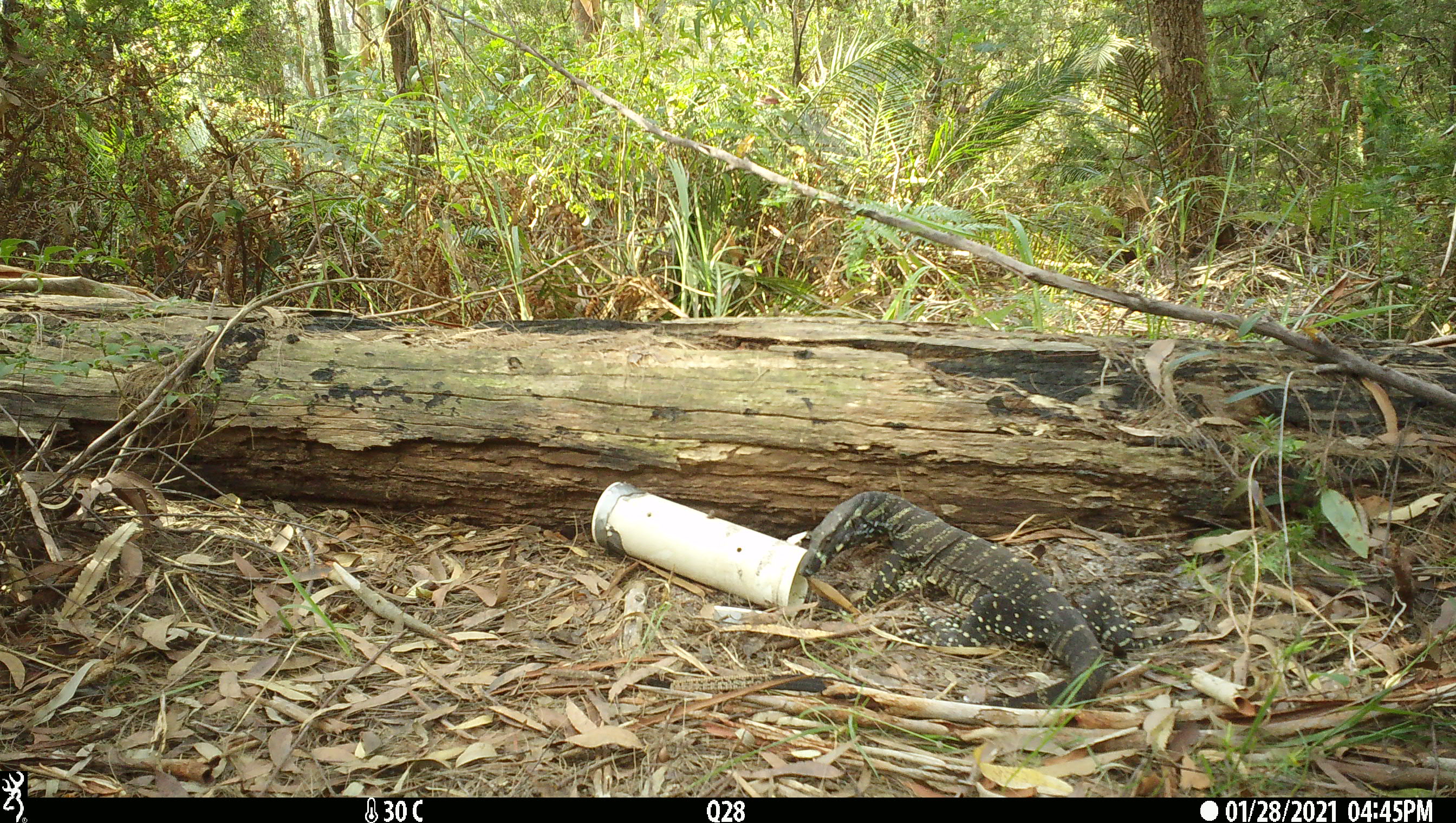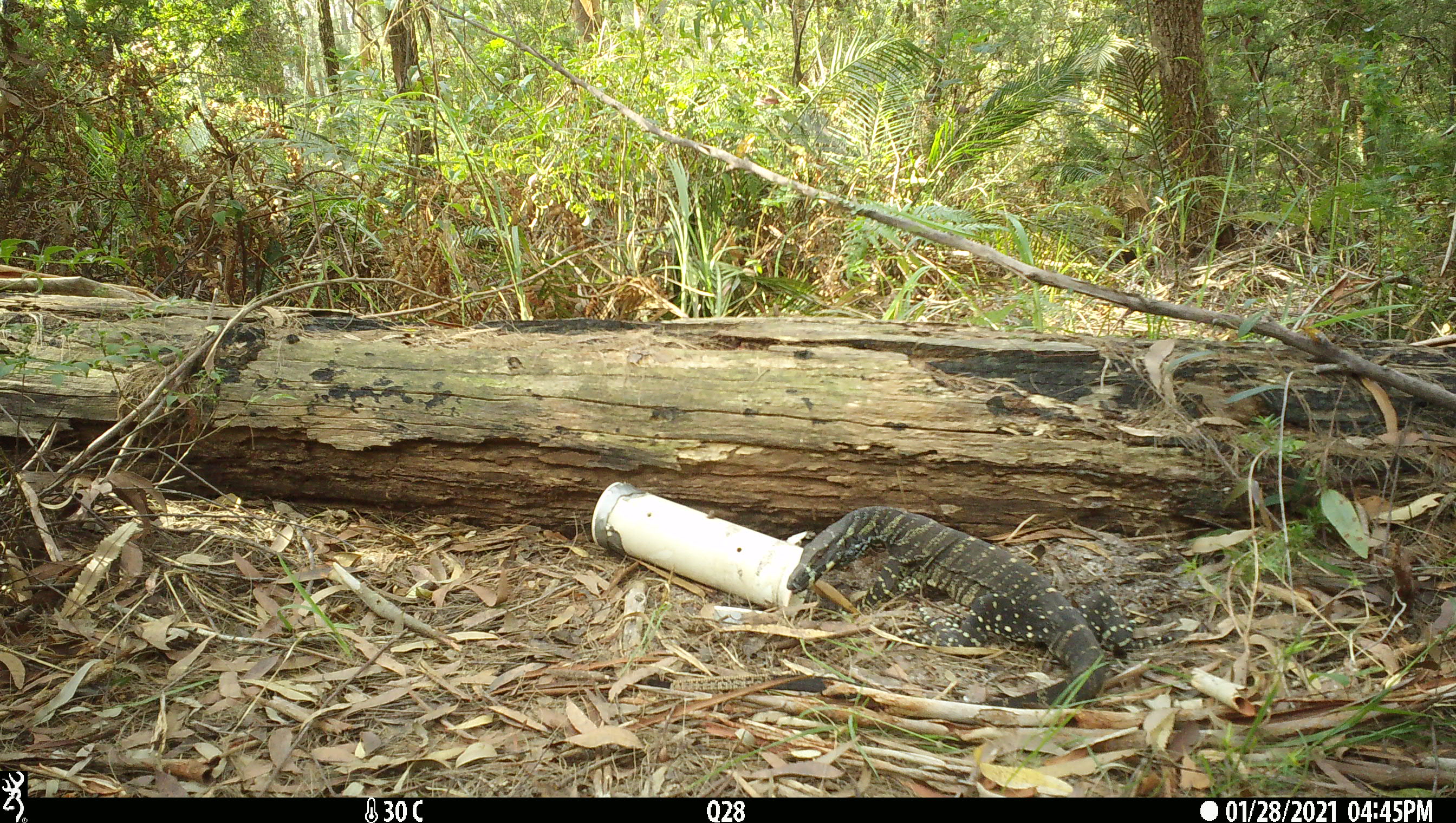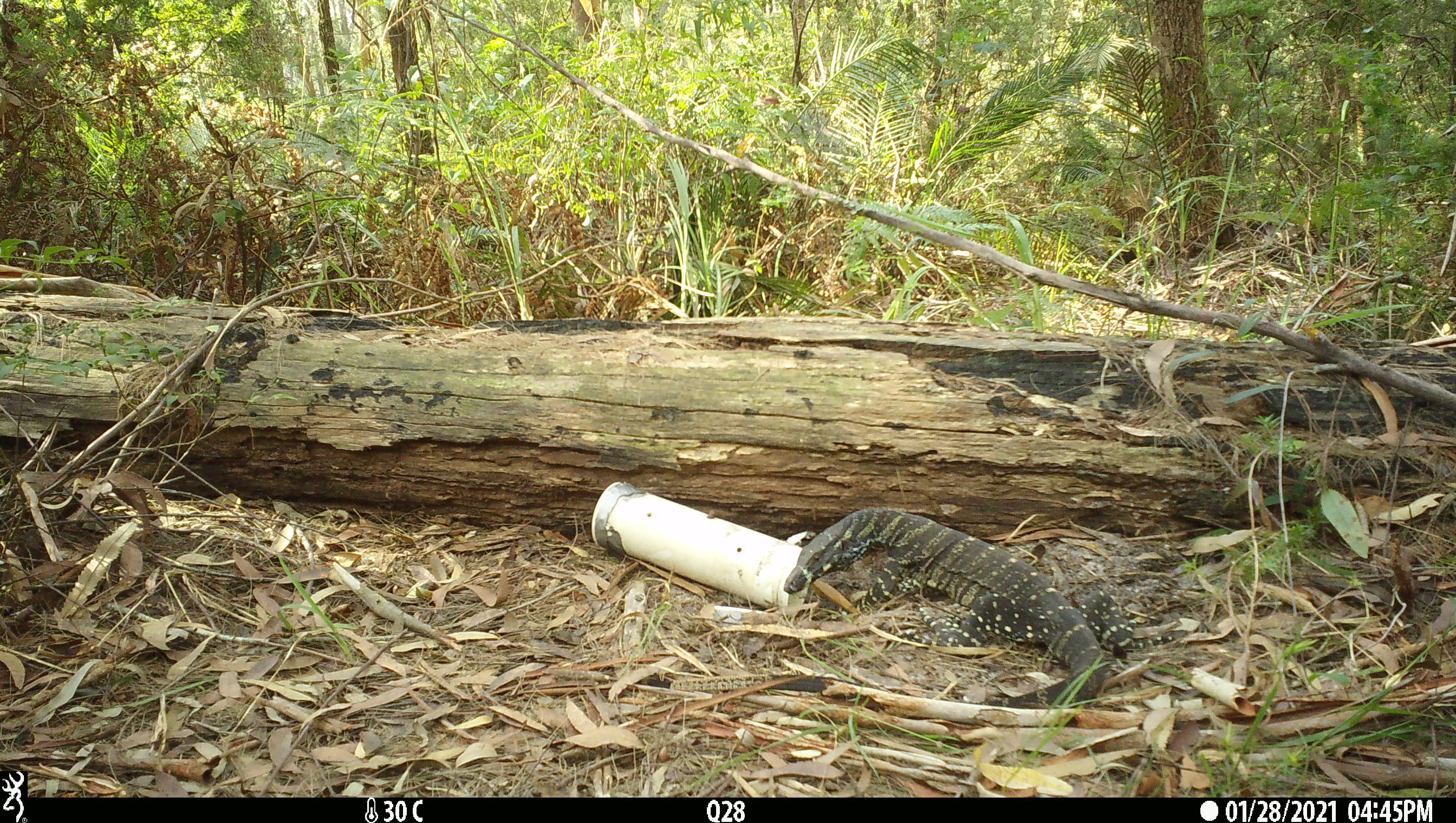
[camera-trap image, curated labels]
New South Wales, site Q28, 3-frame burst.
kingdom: Animalia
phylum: Chordata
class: Reptilia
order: Squamata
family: Varanidae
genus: Varanus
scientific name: Varanus varius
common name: lace monitor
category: goanna